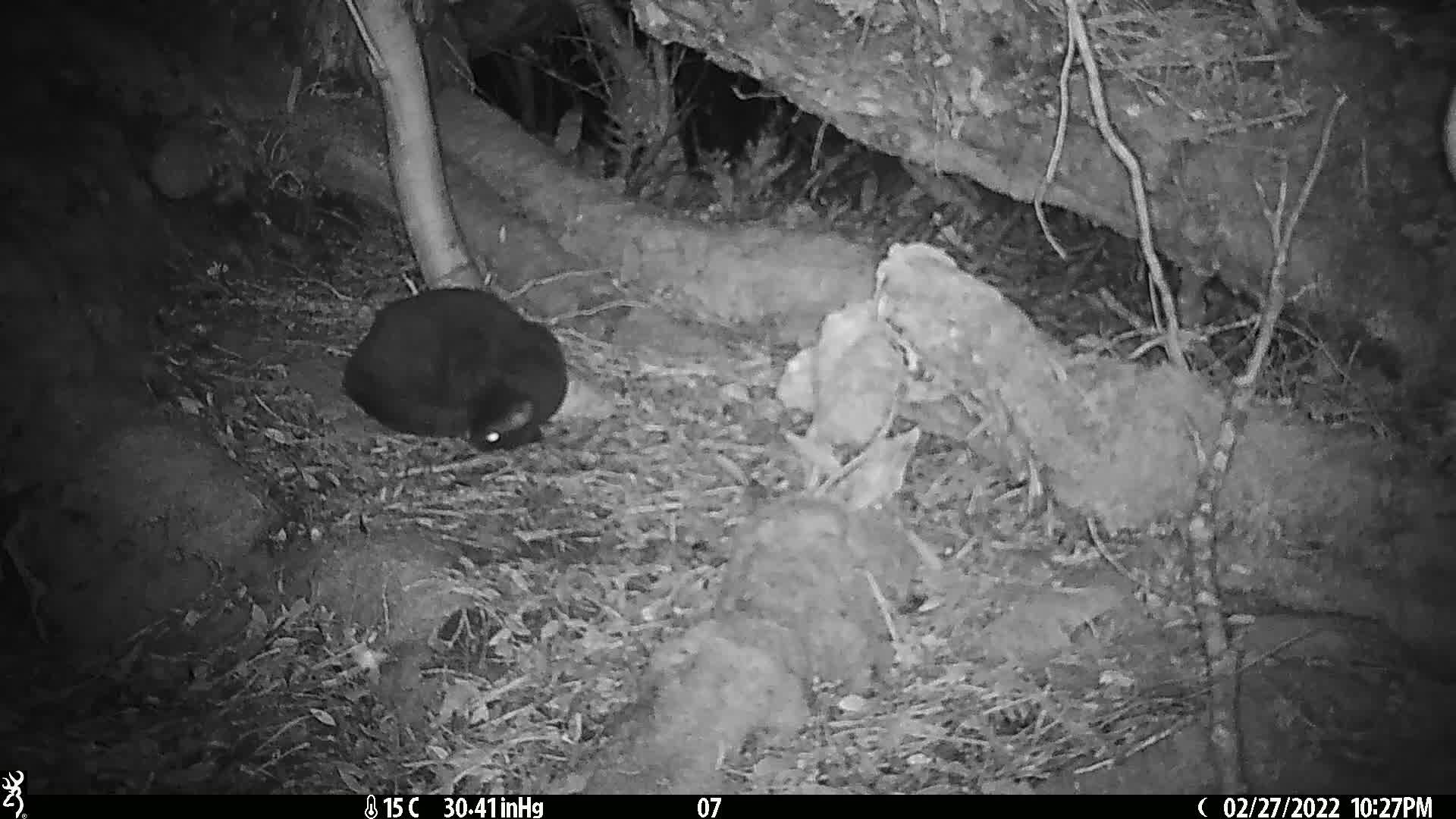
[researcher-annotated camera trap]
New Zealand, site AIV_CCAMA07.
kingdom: Animalia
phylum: Chordata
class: Mammalia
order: Carnivora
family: Felidae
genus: Felis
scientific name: Felis catus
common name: domestic cat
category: cat